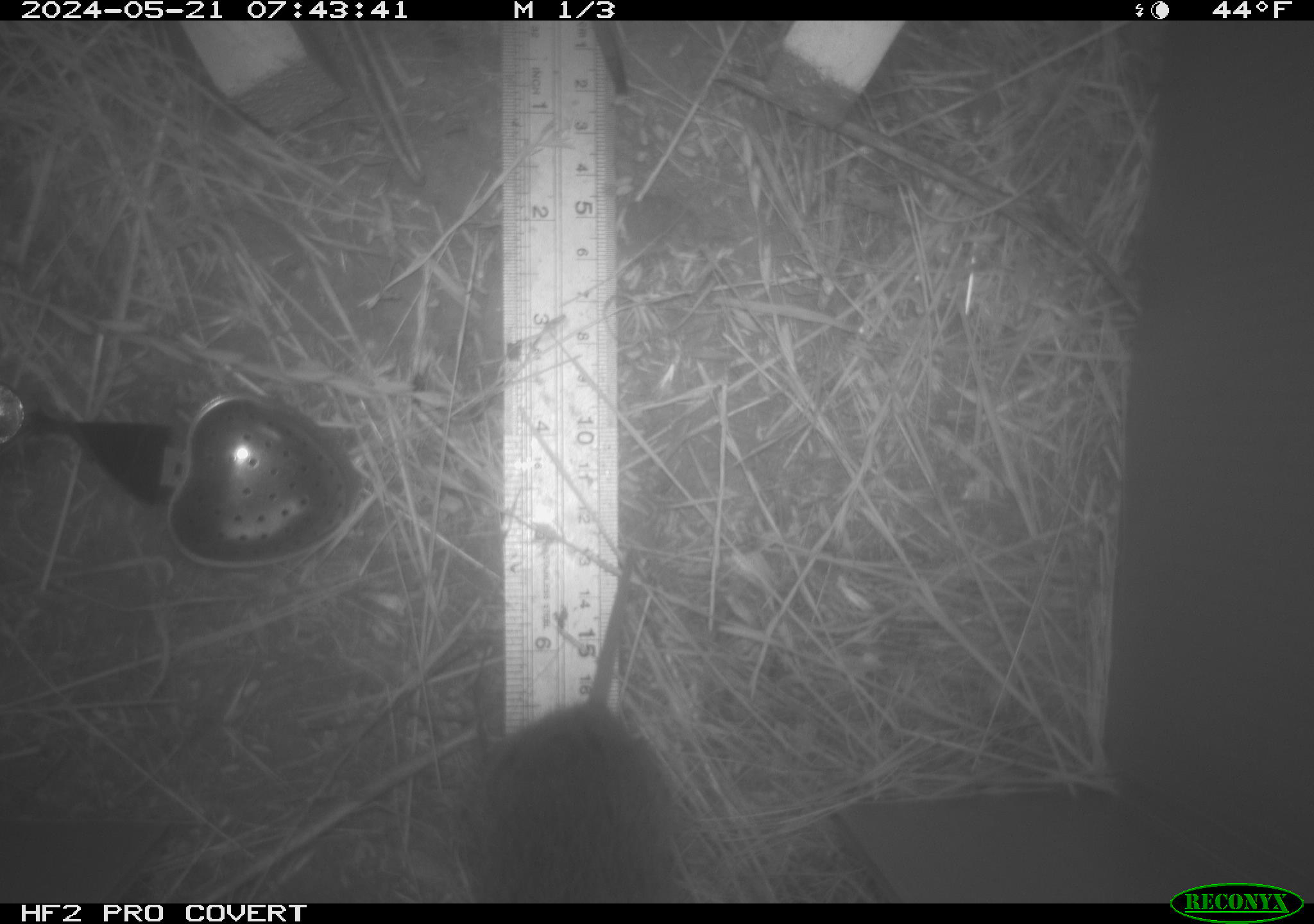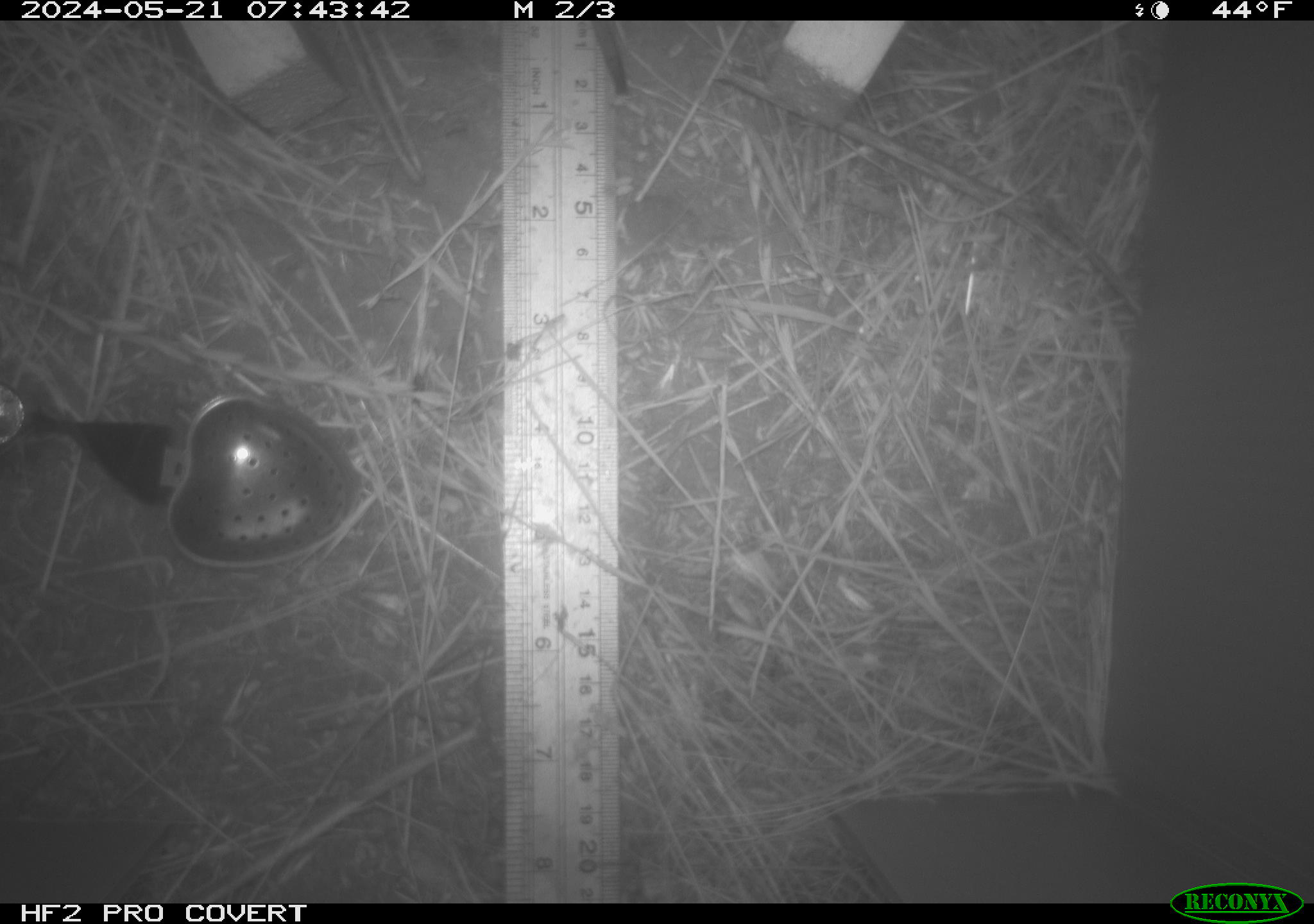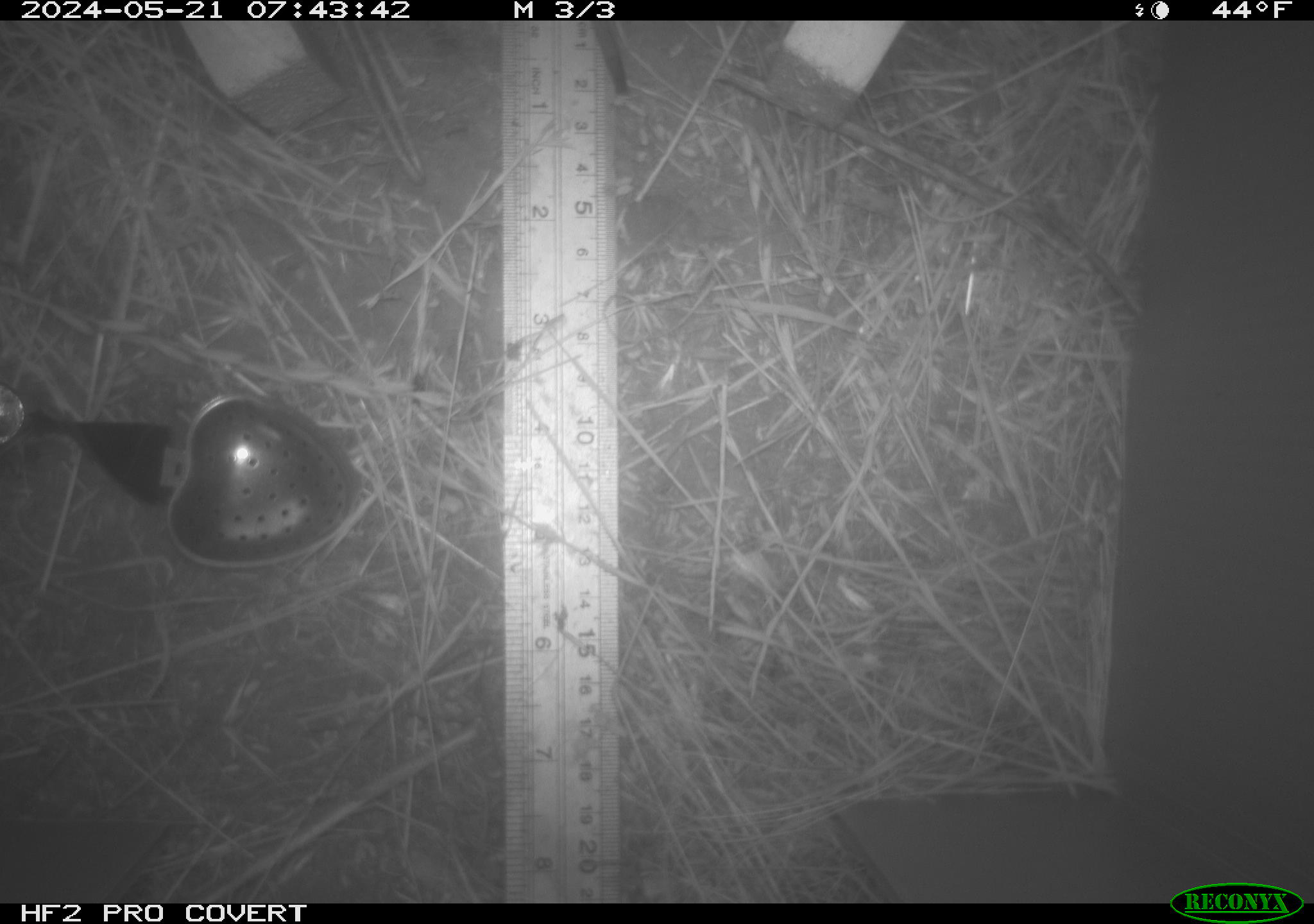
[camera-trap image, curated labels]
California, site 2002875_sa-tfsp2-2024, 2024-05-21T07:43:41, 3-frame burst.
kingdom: Animalia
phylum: Chordata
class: Mammalia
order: Rodentia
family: Cricetidae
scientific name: Arvicolinae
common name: voles, lemmings, and muskrats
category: arvicolinae subfamily